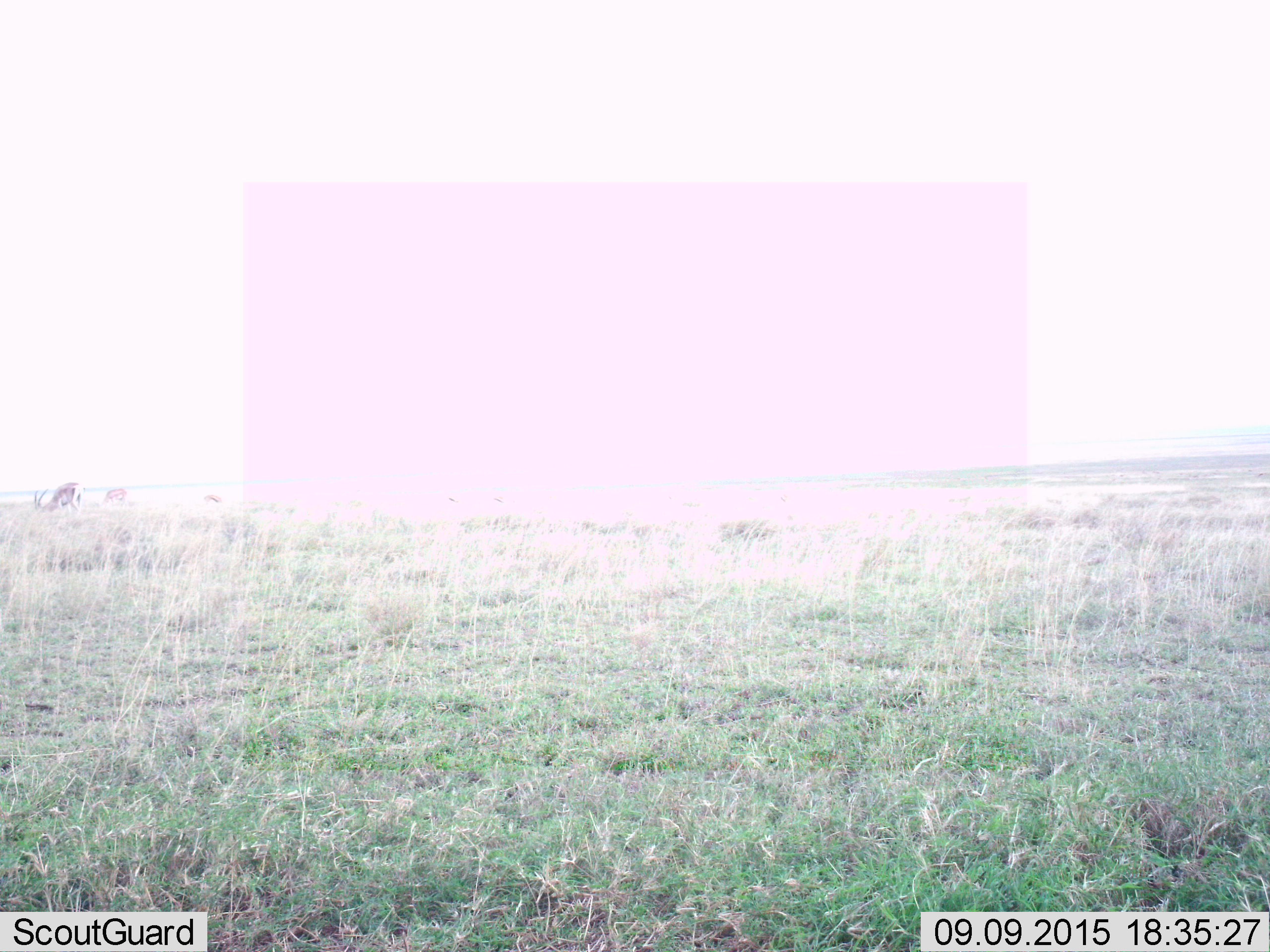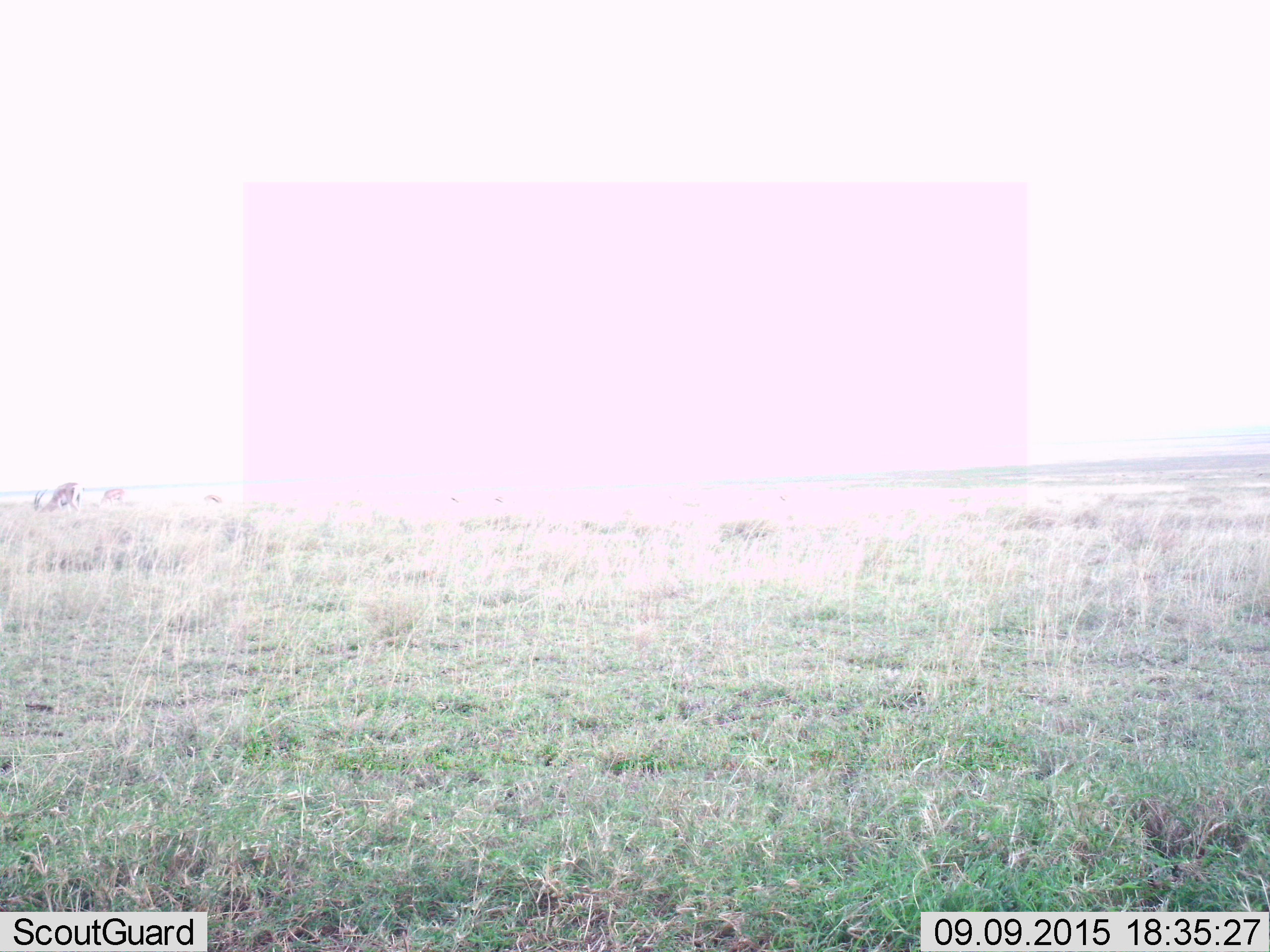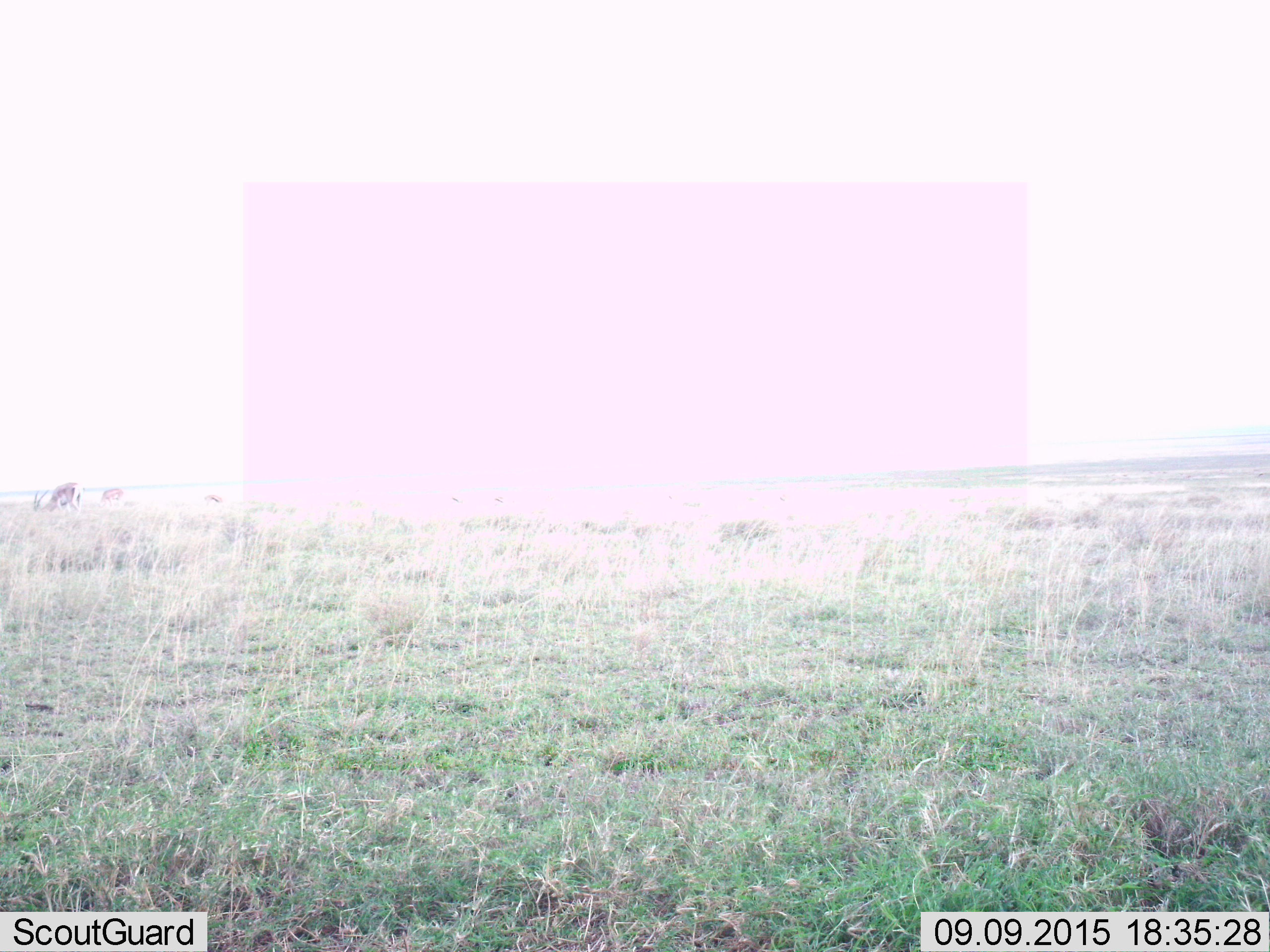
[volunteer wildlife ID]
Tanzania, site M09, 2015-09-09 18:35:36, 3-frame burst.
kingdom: Animalia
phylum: Chordata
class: Mammalia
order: Artiodactyla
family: Bovidae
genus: Nanger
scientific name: Nanger granti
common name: grant's gazelle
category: gazellegrants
Gazellegrants (grant's gazelle) (Nanger granti), count 3. Behavior (volunteer vote fractions): standing 0%, resting 0%, moving 0%, interacting 0%. Young present (vote fraction): 0%. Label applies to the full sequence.